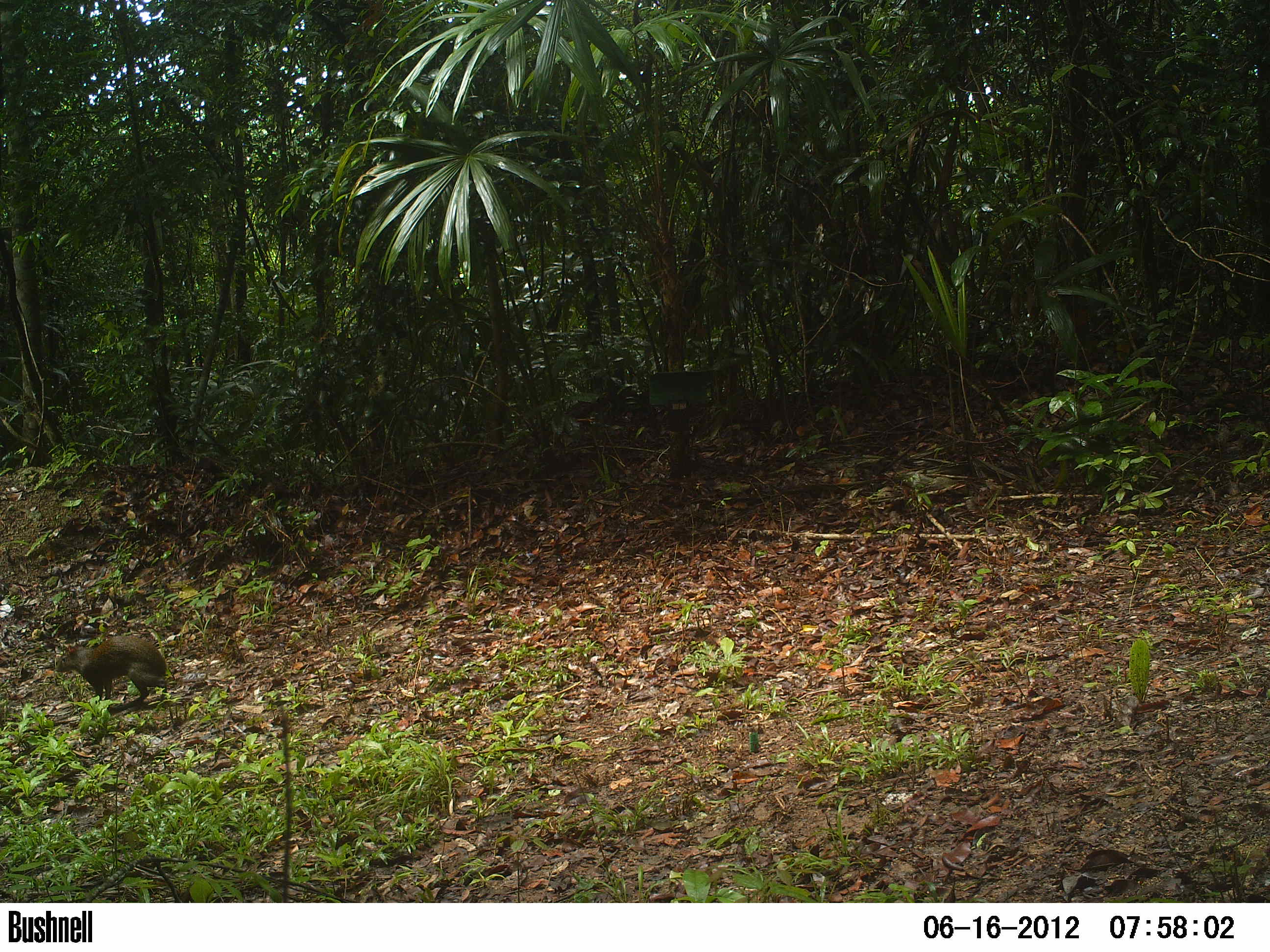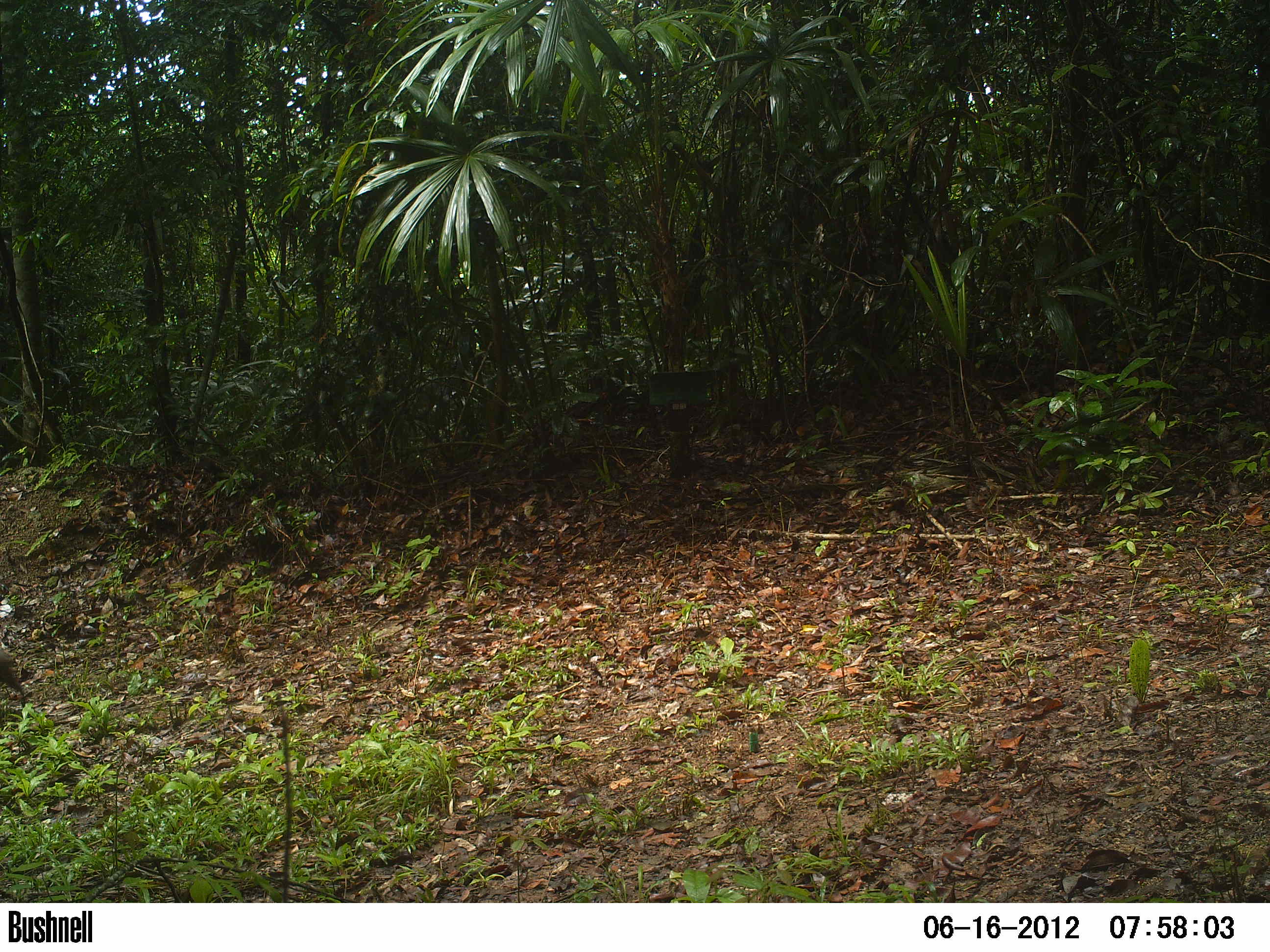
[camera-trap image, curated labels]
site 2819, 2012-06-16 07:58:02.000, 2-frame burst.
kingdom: Animalia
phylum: Chordata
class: Mammalia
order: Rodentia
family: Dasyproctidae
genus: Dasyprocta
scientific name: Dasyprocta punctata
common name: central american agouti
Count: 1.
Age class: adult.